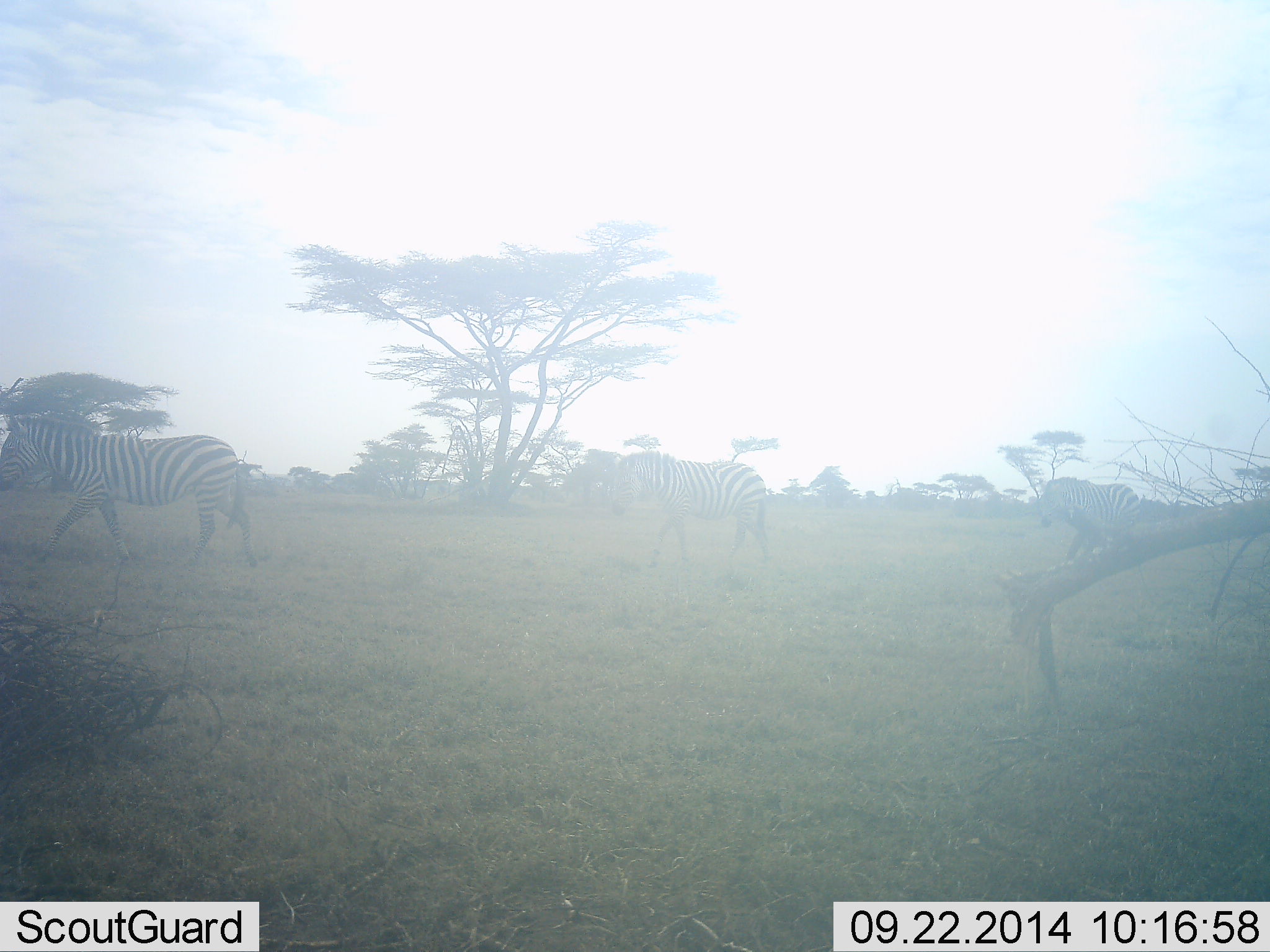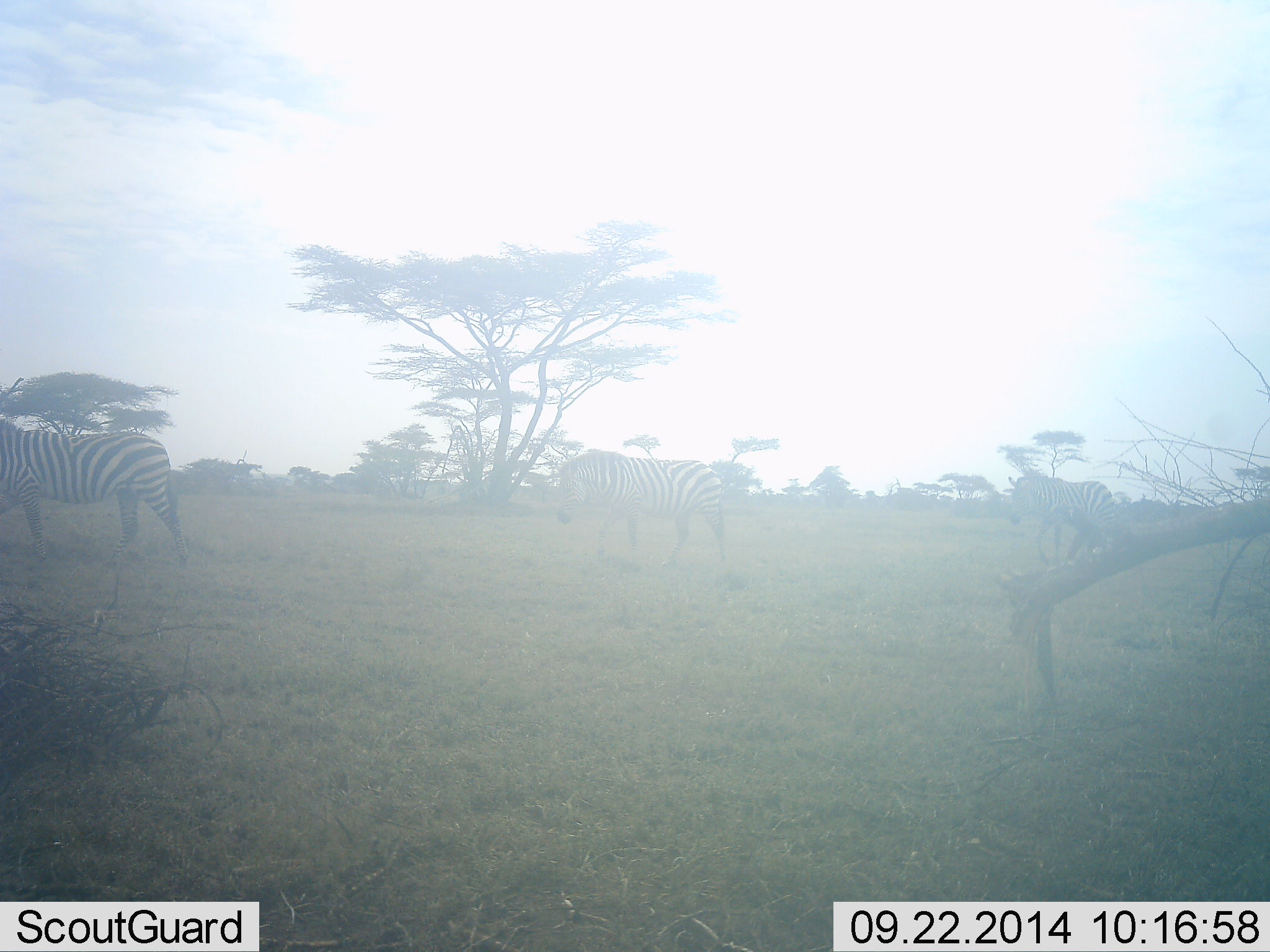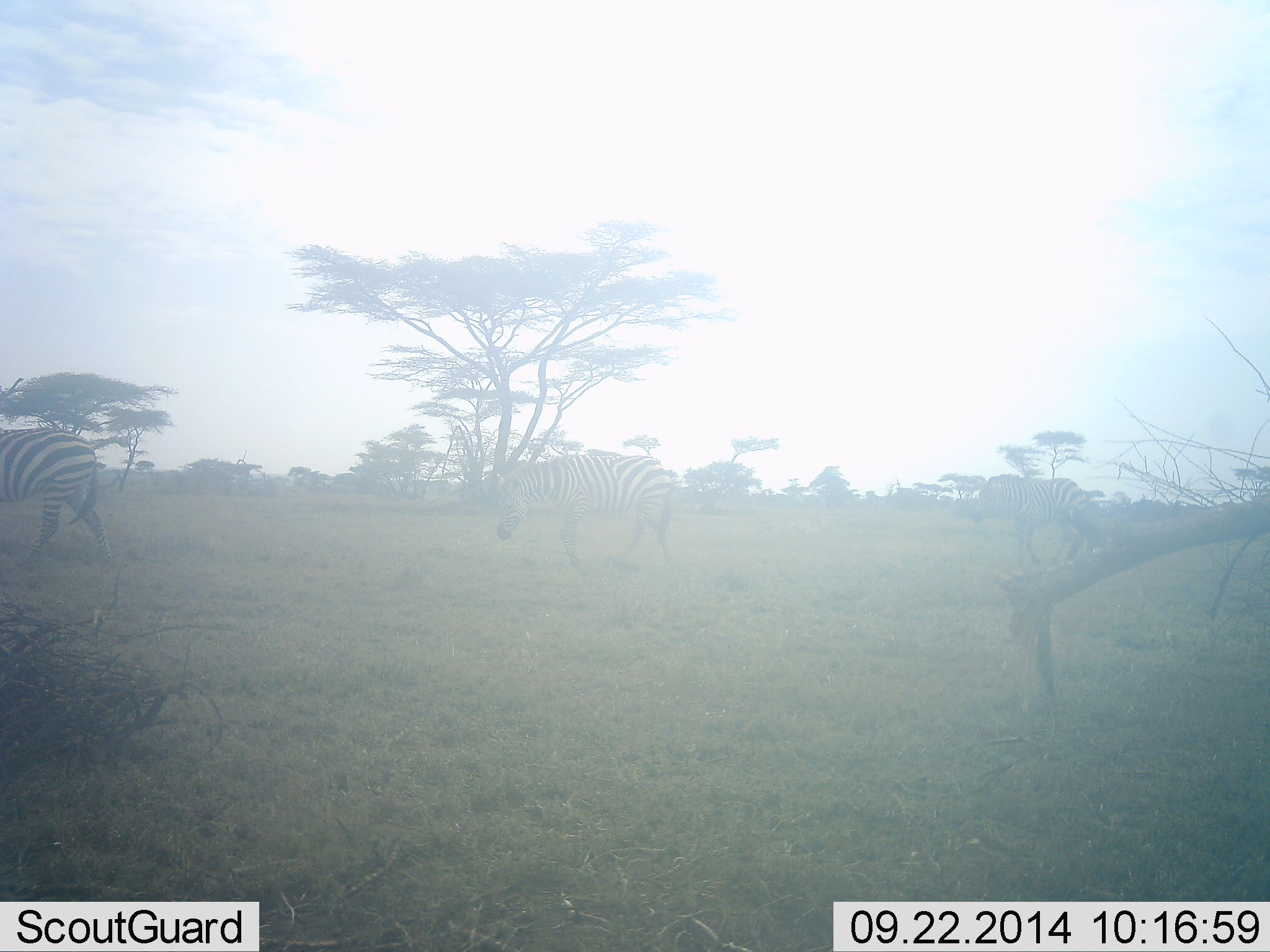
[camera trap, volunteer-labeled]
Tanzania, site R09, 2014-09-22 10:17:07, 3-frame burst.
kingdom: Animalia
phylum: Chordata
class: Mammalia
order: Perissodactyla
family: Equidae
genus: Equus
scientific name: Equus quagga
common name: plains zebra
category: zebra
Zebra (plains zebra) (Equus quagga), count 3. Behavior (volunteer vote fractions): standing 20%, resting 0%, moving 90%, interacting 0%. Young present (vote fraction): 0%. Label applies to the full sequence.